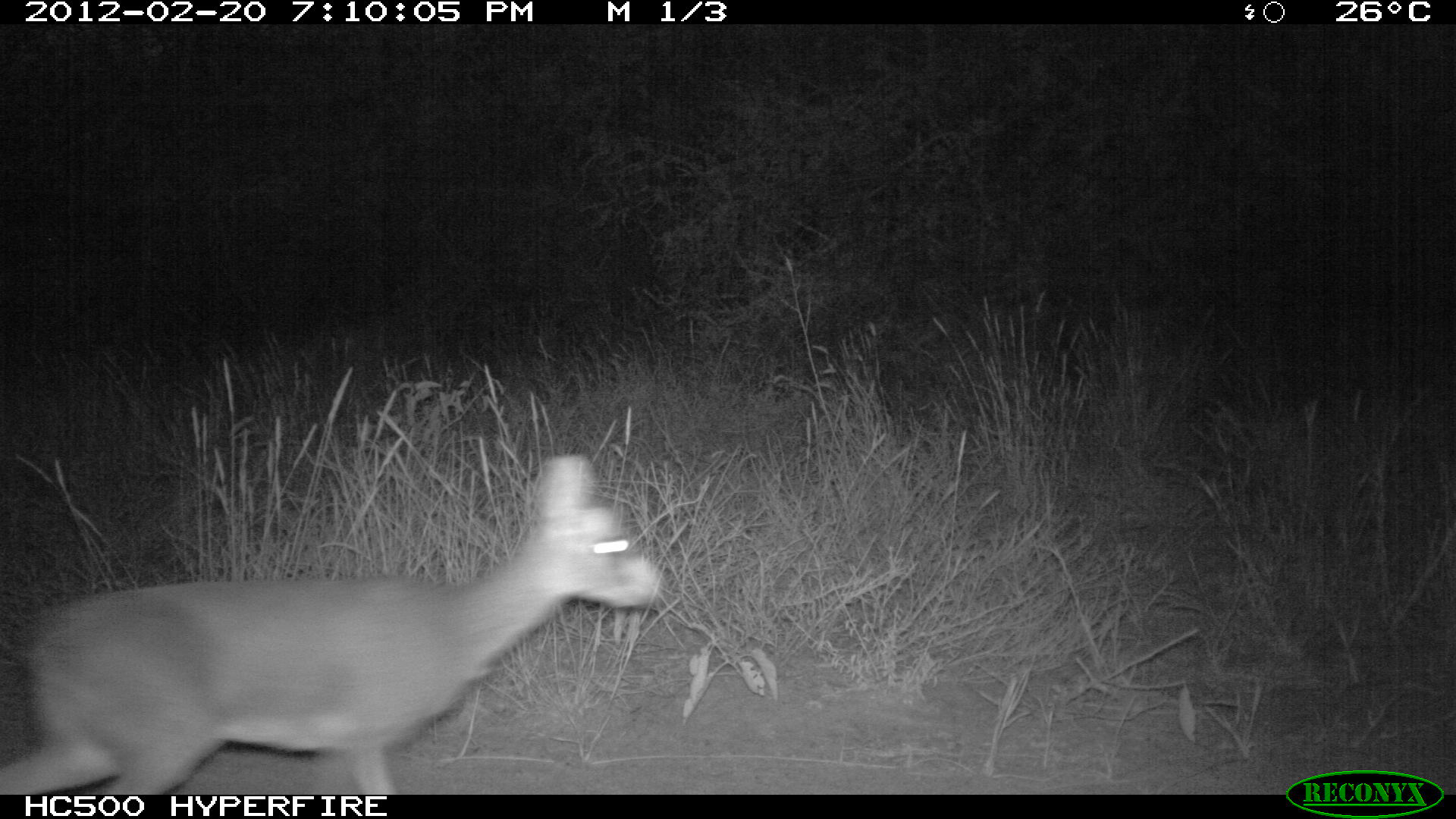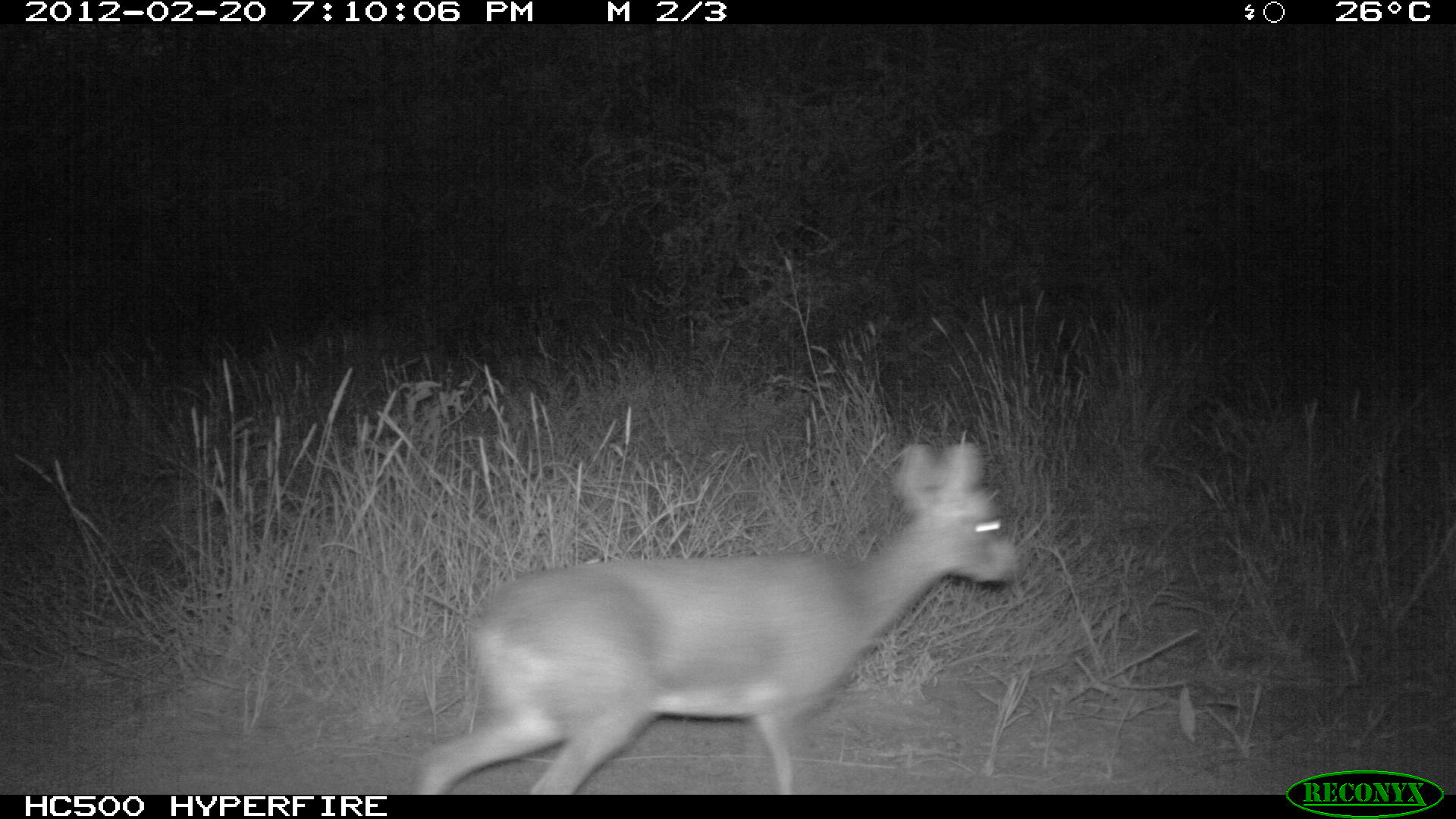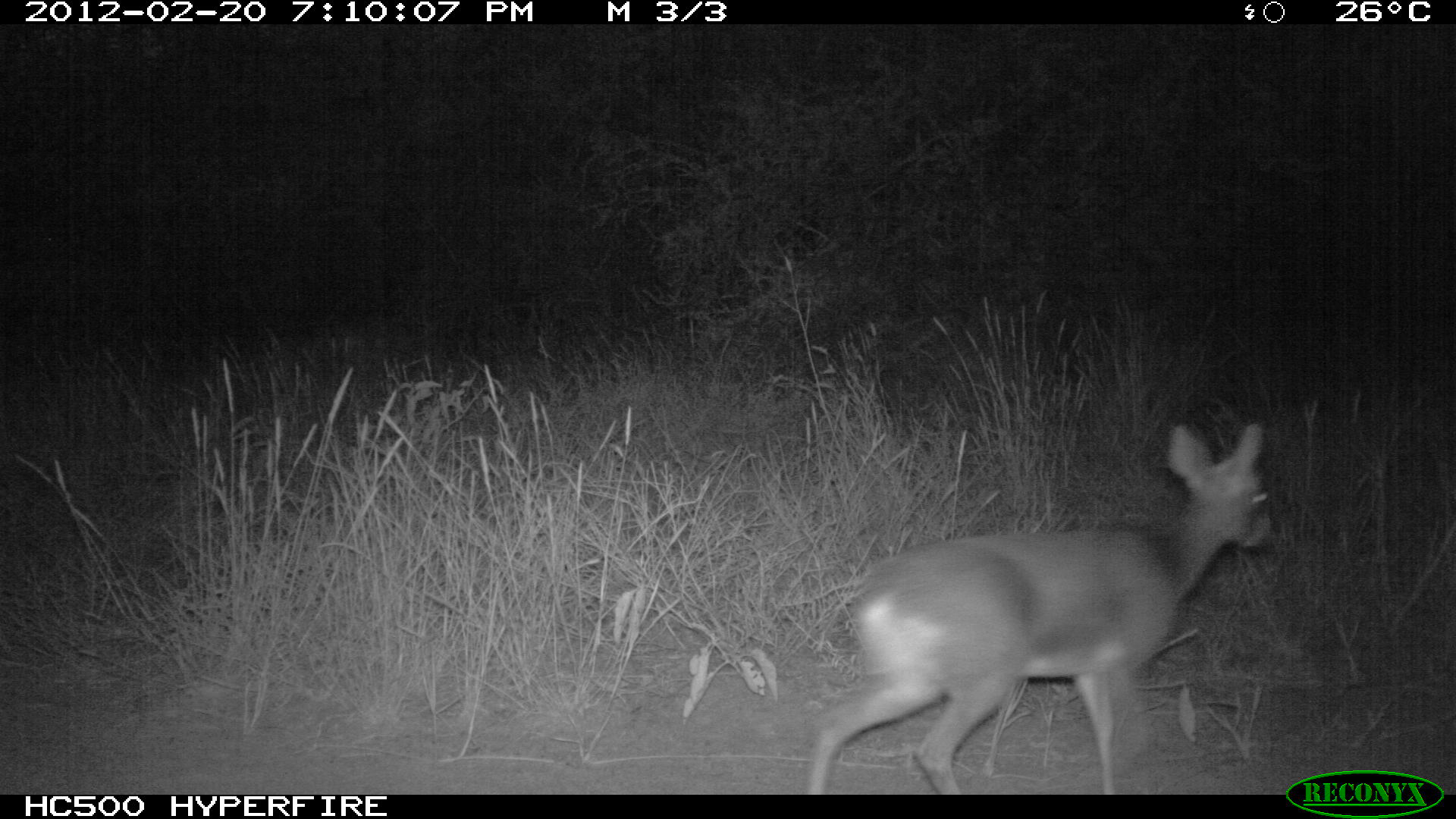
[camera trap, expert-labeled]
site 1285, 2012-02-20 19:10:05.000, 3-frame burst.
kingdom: Animalia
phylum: Chordata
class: Mammalia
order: Artiodactyla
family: Bovidae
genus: Madoqua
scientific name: Madoqua guentheri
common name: günther's dik-dik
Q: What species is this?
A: Madoqua guentheri (günther's dik-dik).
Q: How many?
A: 1.